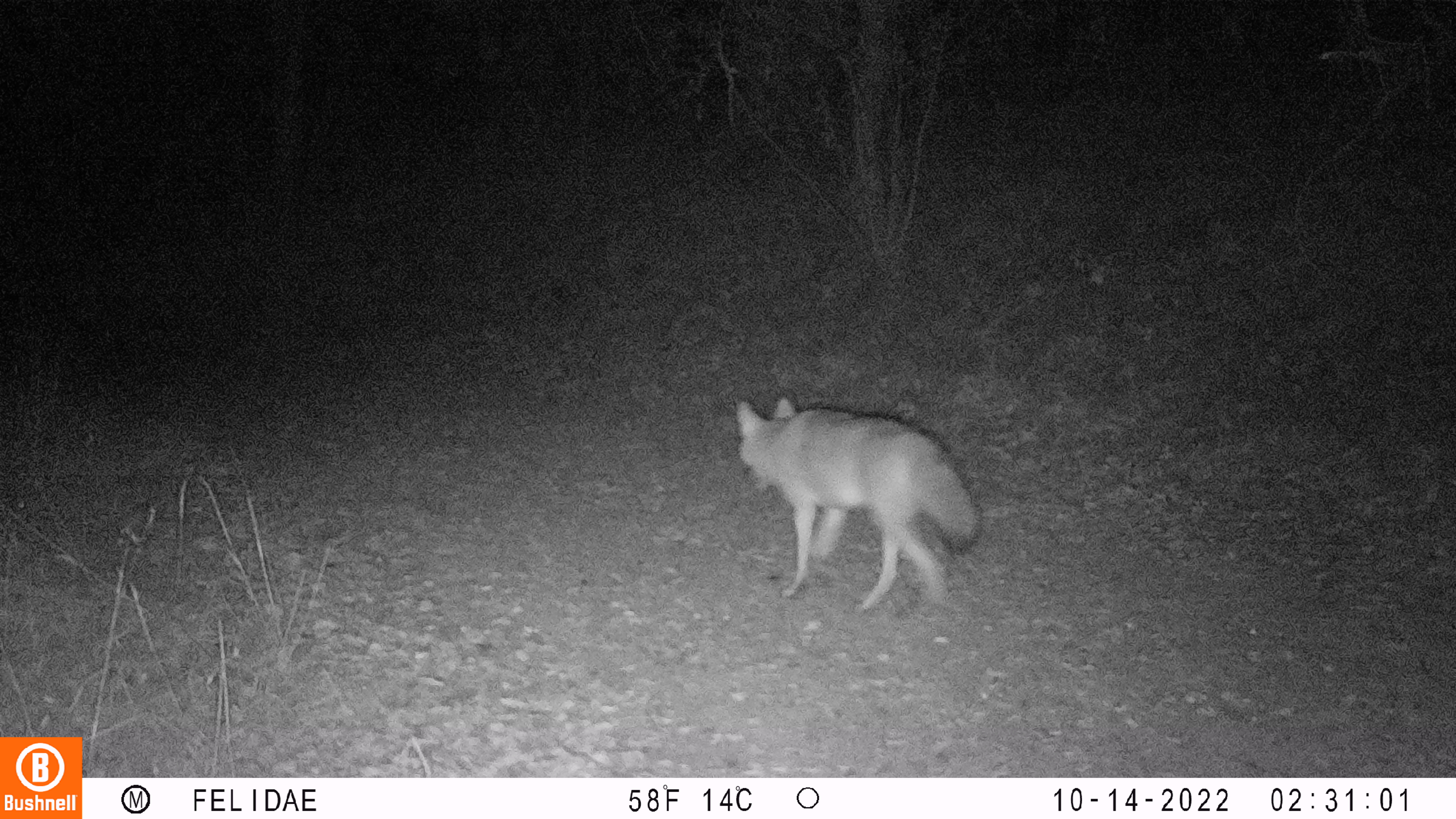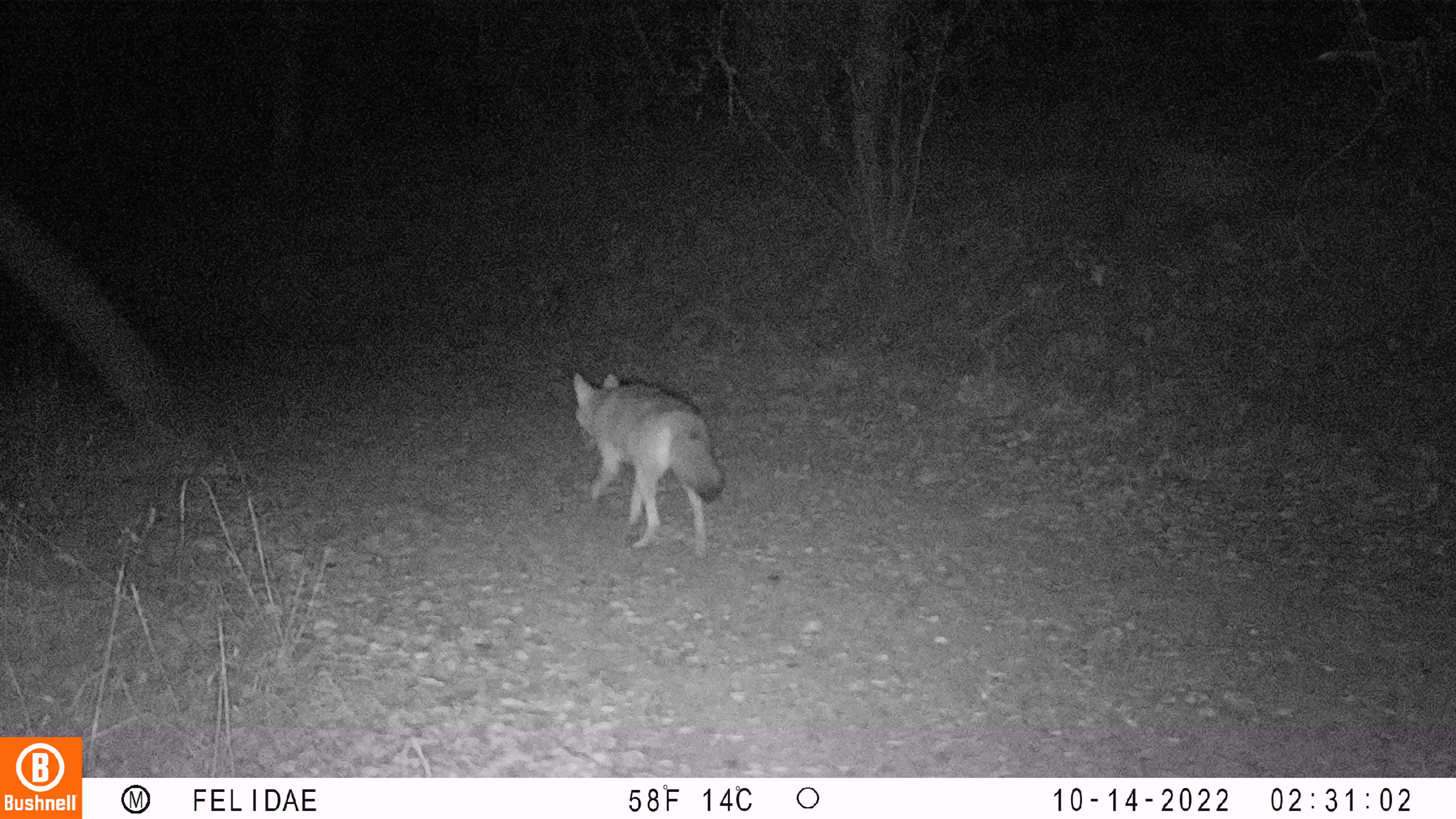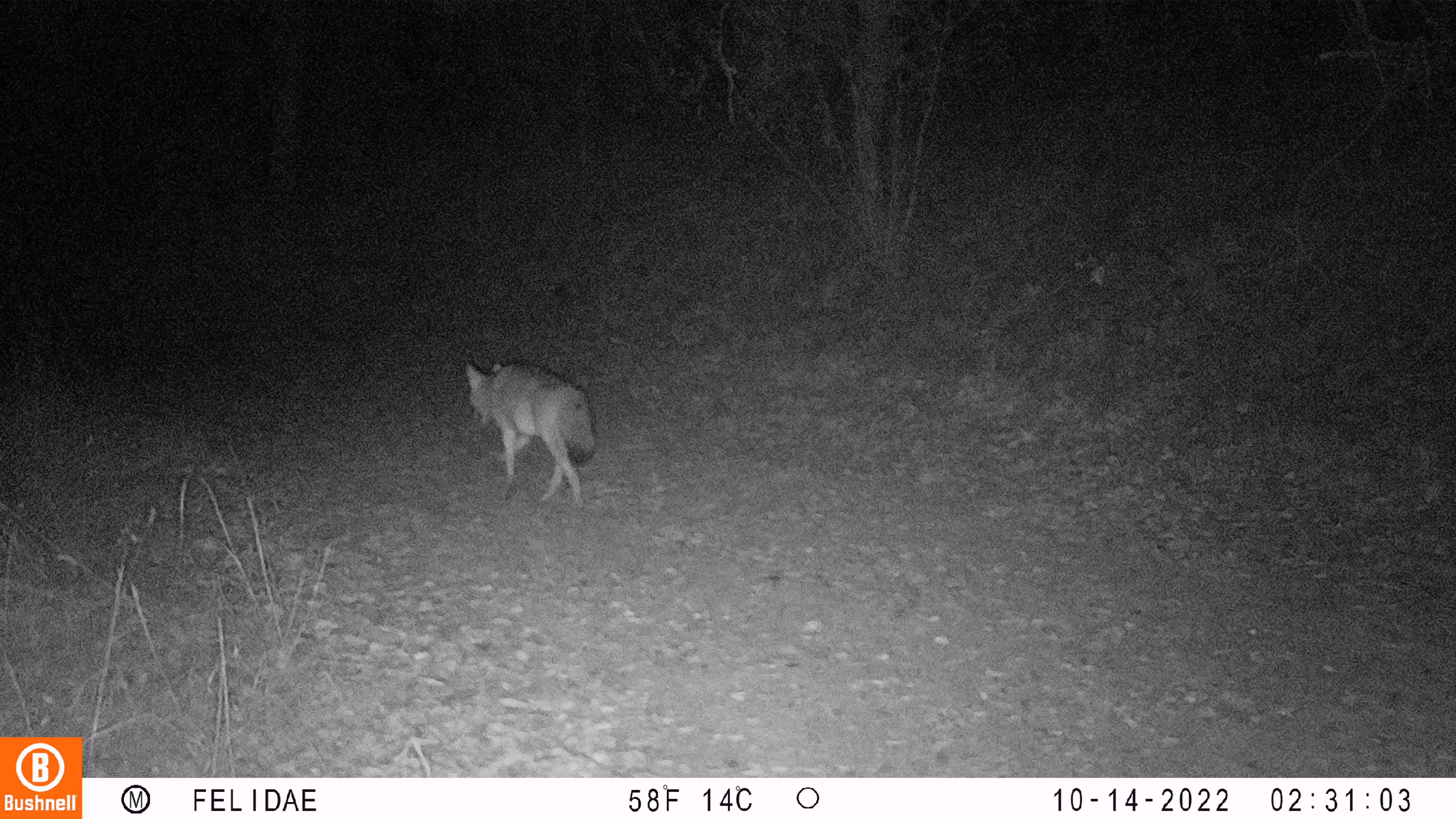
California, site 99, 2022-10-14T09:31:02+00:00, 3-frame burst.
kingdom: Animalia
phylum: Chordata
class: Mammalia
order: Carnivora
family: Canidae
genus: Canis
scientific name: Canis latrans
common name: coyote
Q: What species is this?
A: Coyote (Canis latrans).